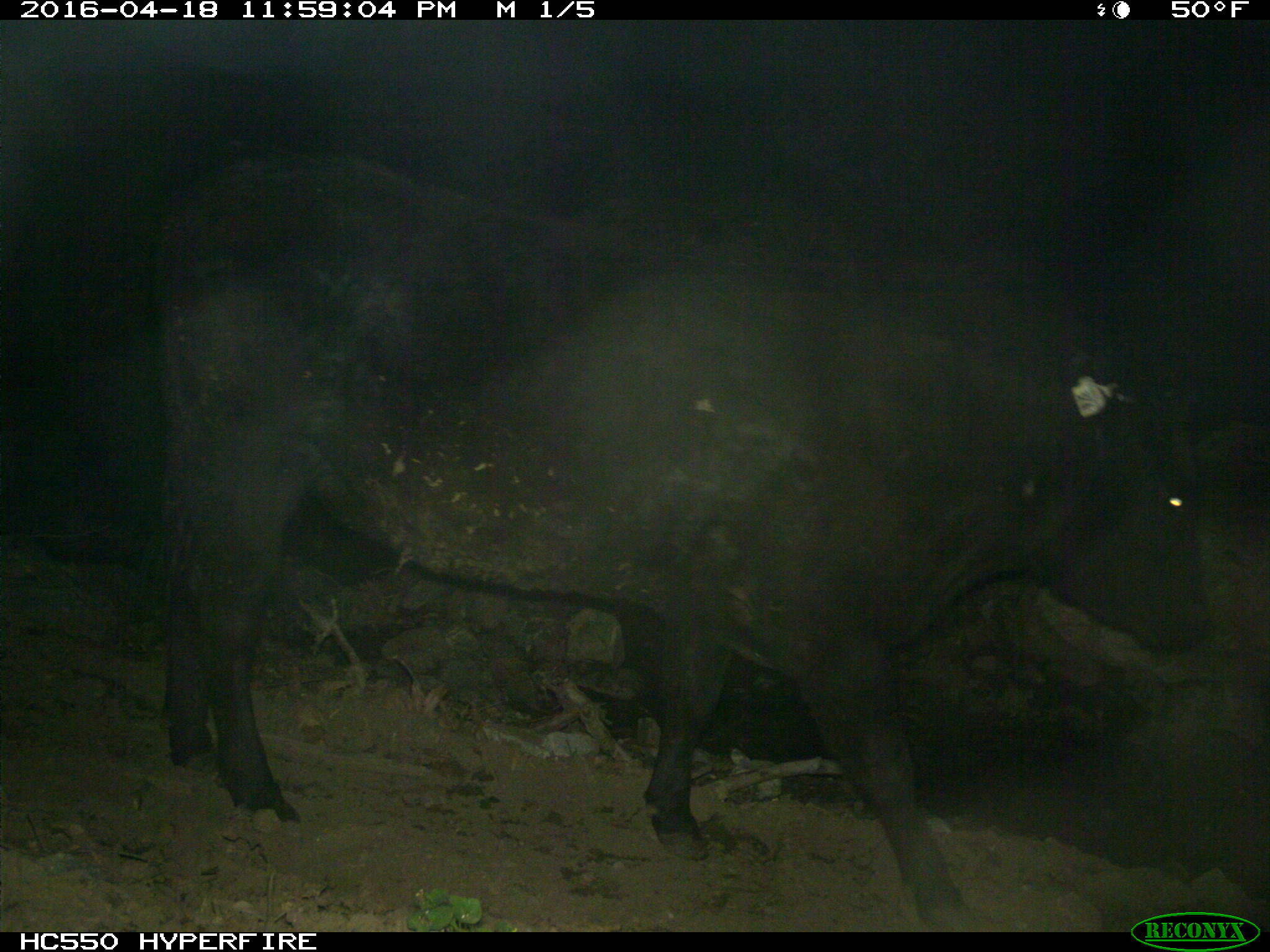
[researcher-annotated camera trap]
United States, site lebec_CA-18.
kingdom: Animalia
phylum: Chordata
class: Mammalia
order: Artiodactyla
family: Bovidae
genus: Bos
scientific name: Bos taurus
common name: domestic cow